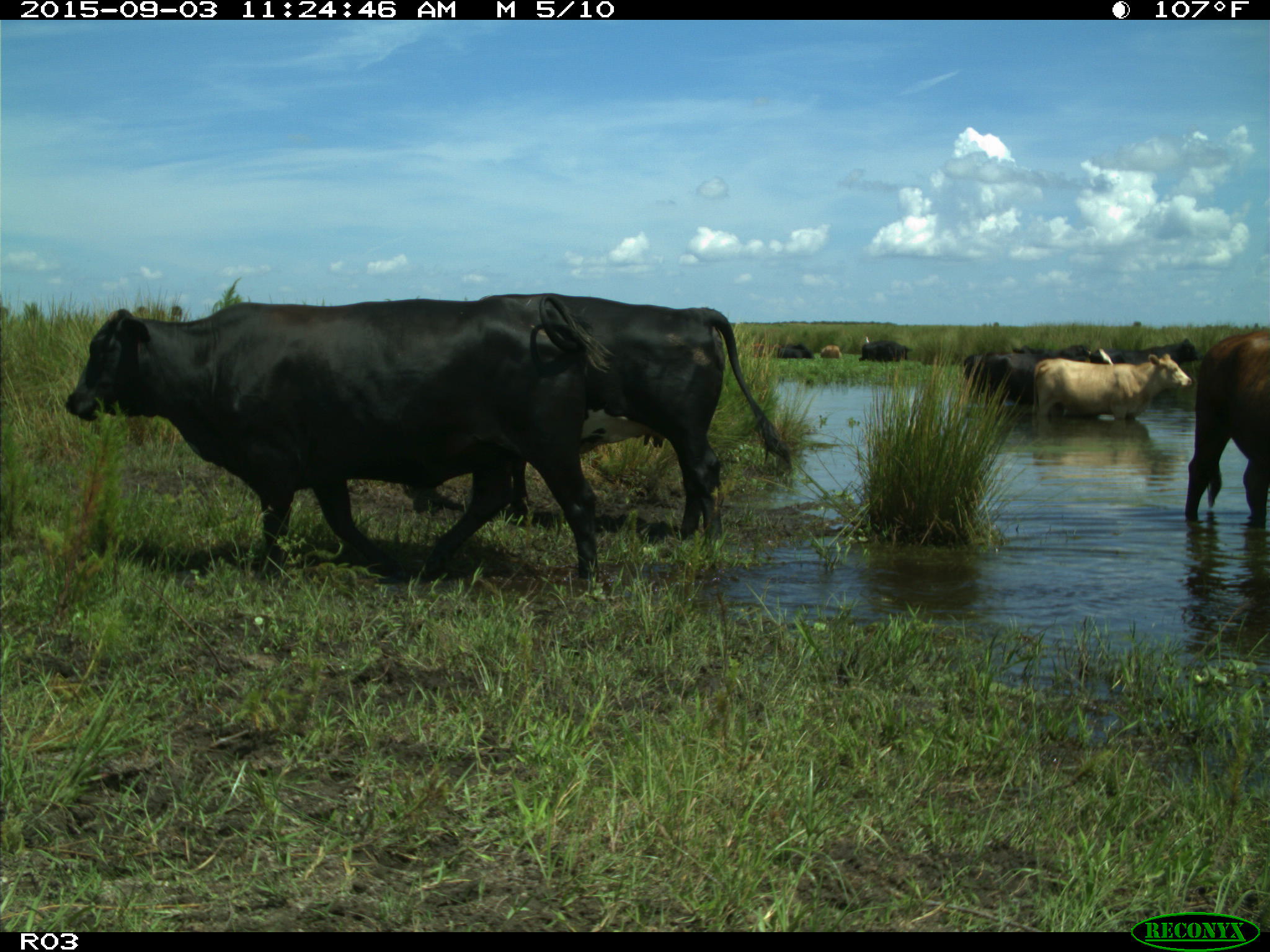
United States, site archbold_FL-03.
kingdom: Animalia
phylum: Chordata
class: Mammalia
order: Artiodactyla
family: Bovidae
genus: Bos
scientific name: Bos taurus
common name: domestic cow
Bos taurus (domestic cow).